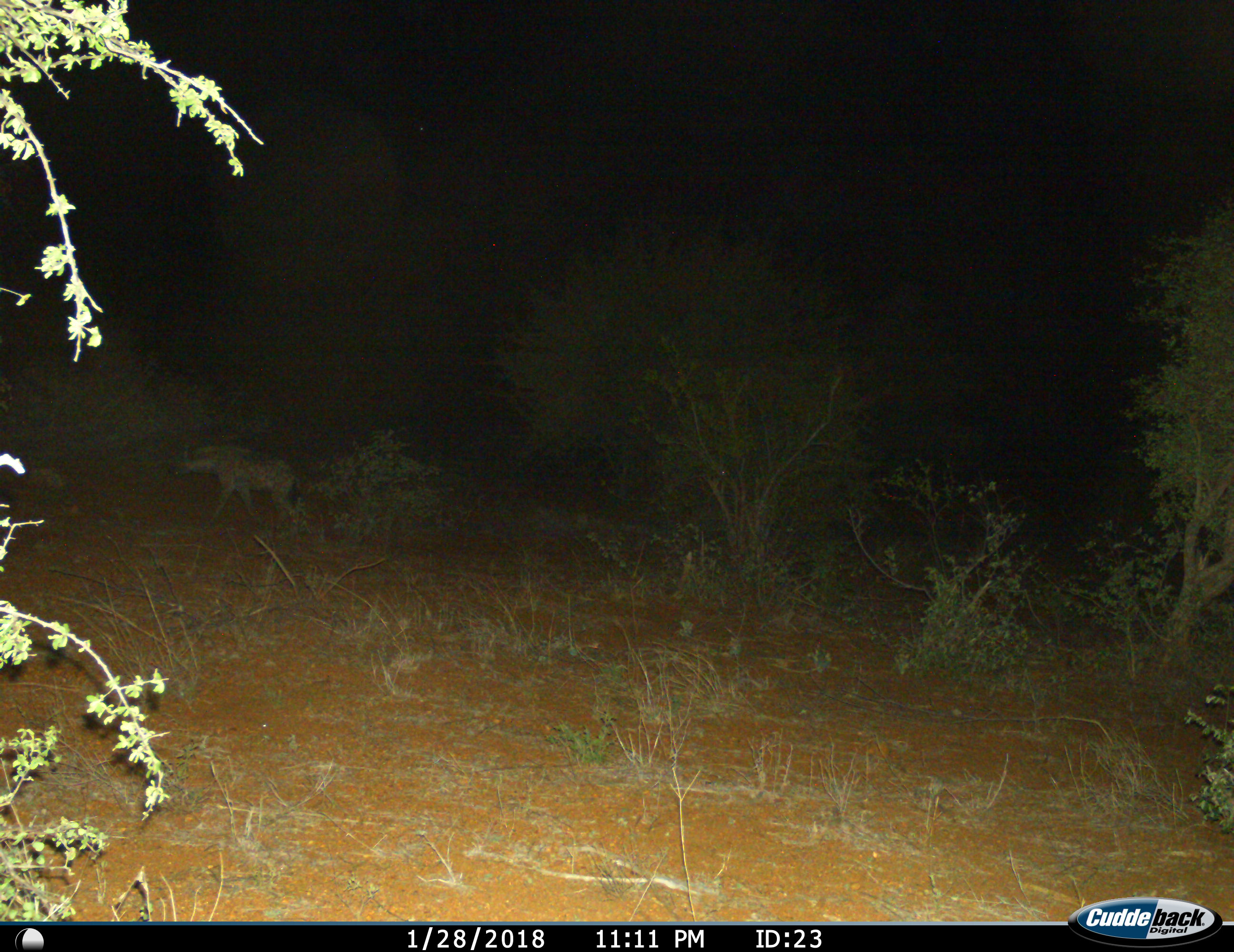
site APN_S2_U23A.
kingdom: Animalia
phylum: Chordata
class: Mammalia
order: Carnivora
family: Hyaenidae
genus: Crocuta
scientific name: Crocuta crocuta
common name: spotted hyena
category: hyenaspotted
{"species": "hyenaspotted (spotted hyena) (Crocuta crocuta)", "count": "1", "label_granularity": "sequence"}